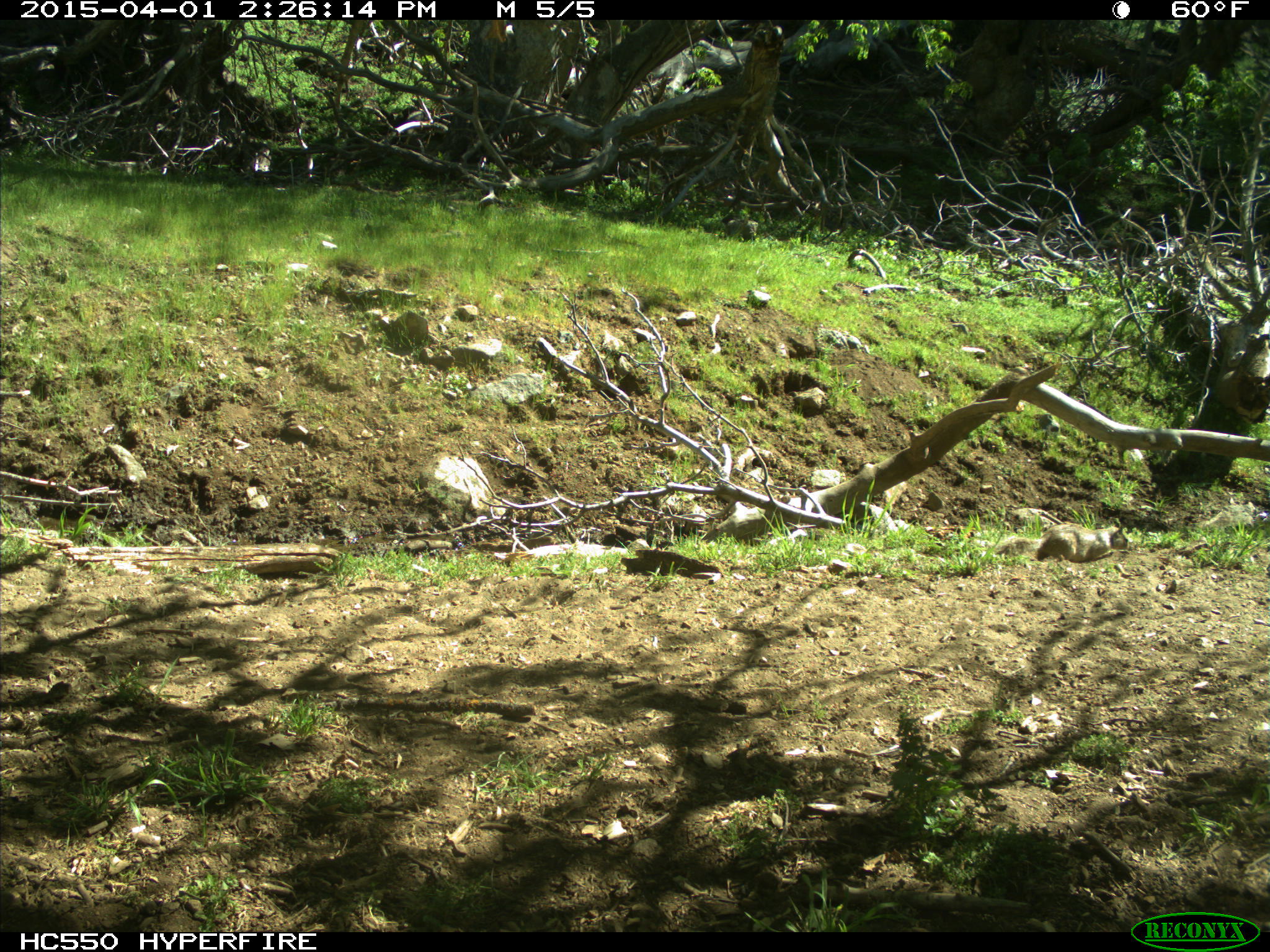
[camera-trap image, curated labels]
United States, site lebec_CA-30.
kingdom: Animalia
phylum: Chordata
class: Mammalia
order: Rodentia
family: Sciuridae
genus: Otospermophilus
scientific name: Otospermophilus beecheyi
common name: california ground squirrel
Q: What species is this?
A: Otospermophilus beecheyi (california ground squirrel).